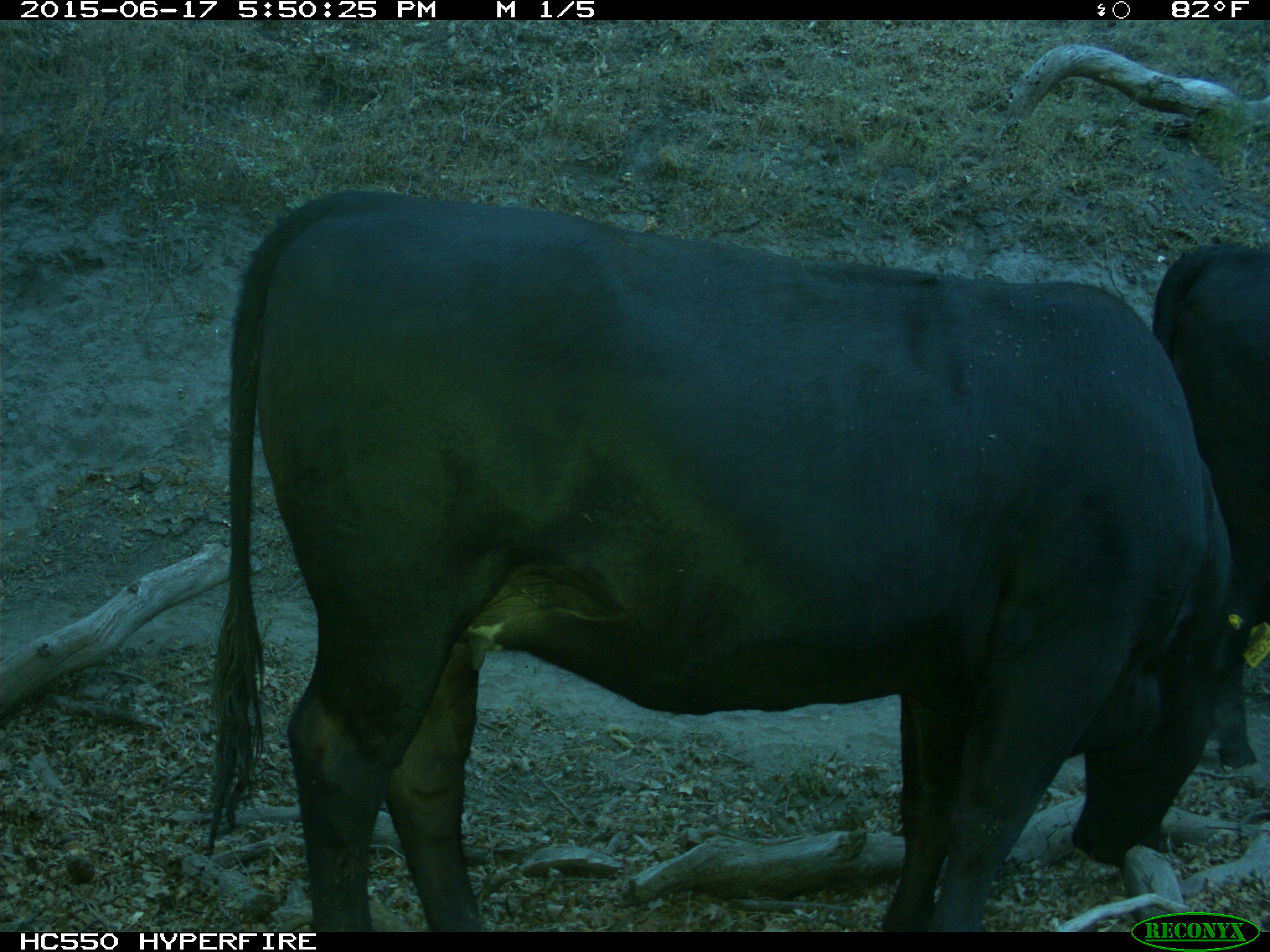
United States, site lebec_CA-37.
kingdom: Animalia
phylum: Chordata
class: Mammalia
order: Artiodactyla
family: Bovidae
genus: Bos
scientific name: Bos taurus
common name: domestic cow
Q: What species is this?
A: Bos taurus (domestic cow).